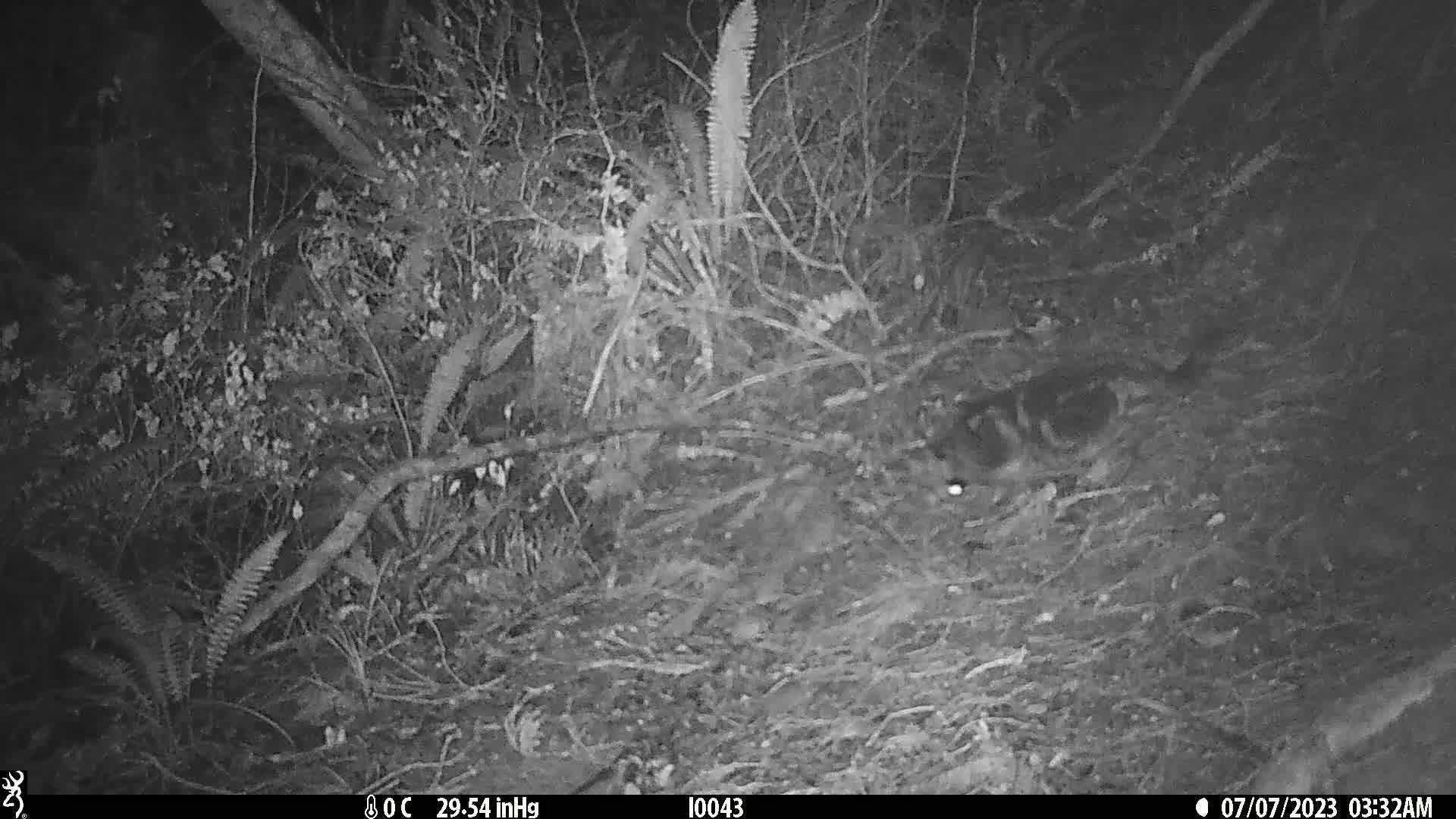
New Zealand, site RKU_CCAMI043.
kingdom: Animalia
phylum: Chordata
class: Mammalia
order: Carnivora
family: Felidae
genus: Felis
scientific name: Felis catus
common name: domestic cat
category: cat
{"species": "cat (domestic cat) (Felis catus)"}